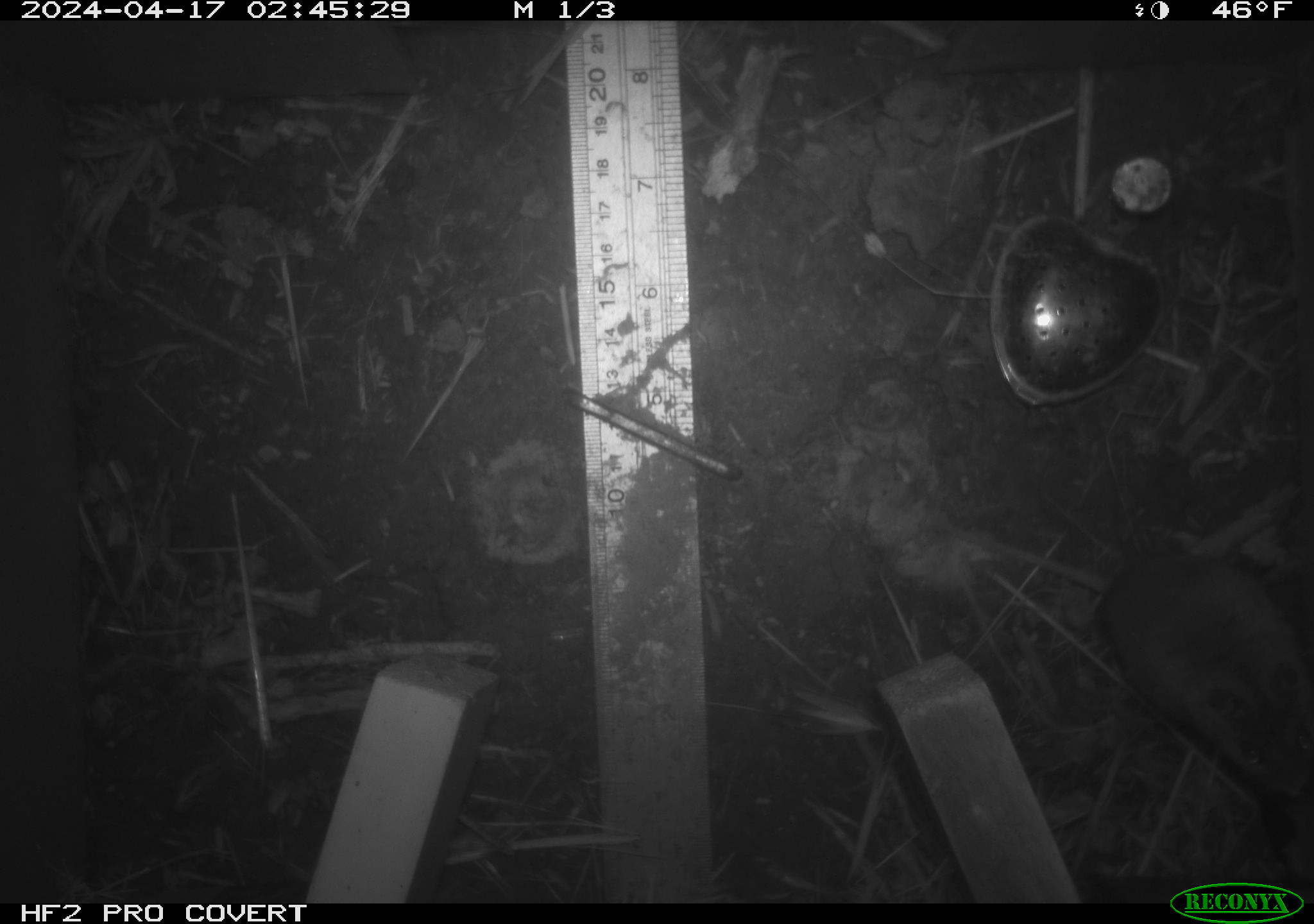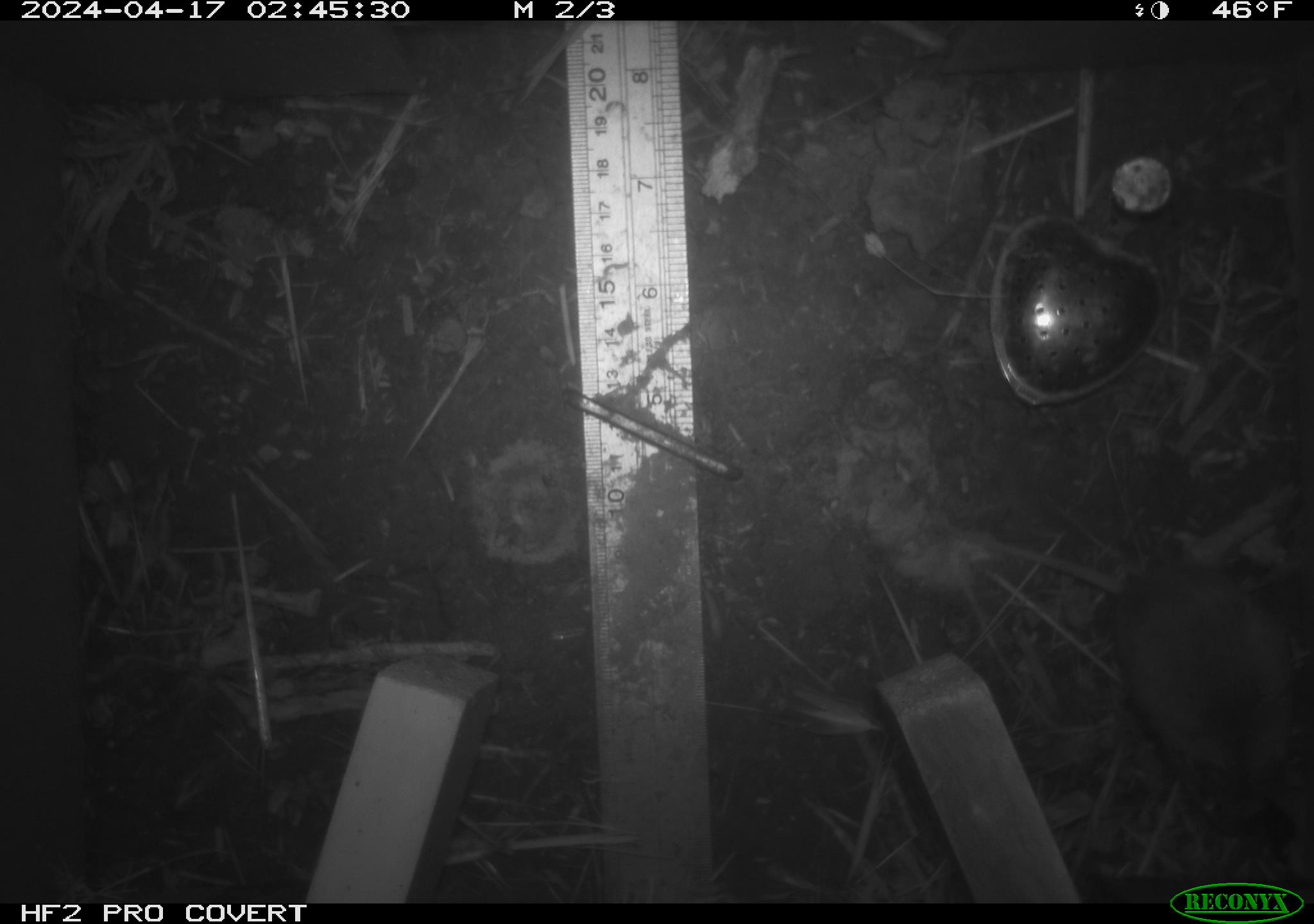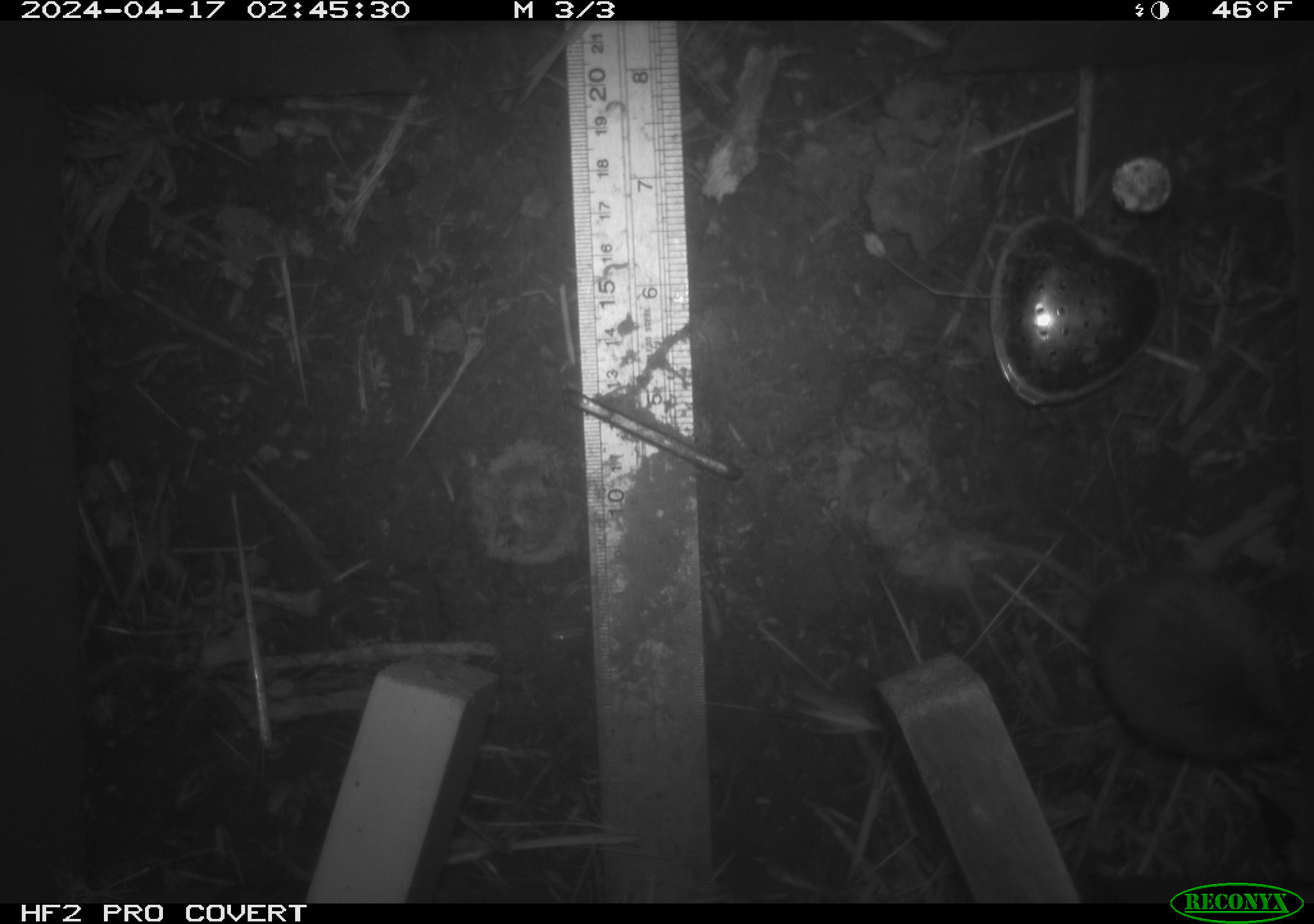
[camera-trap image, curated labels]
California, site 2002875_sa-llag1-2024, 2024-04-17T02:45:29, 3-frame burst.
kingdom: Animalia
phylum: Chordata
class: Mammalia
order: Rodentia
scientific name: Rodentia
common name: mouse species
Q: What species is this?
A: Mouse species (Rodentia).